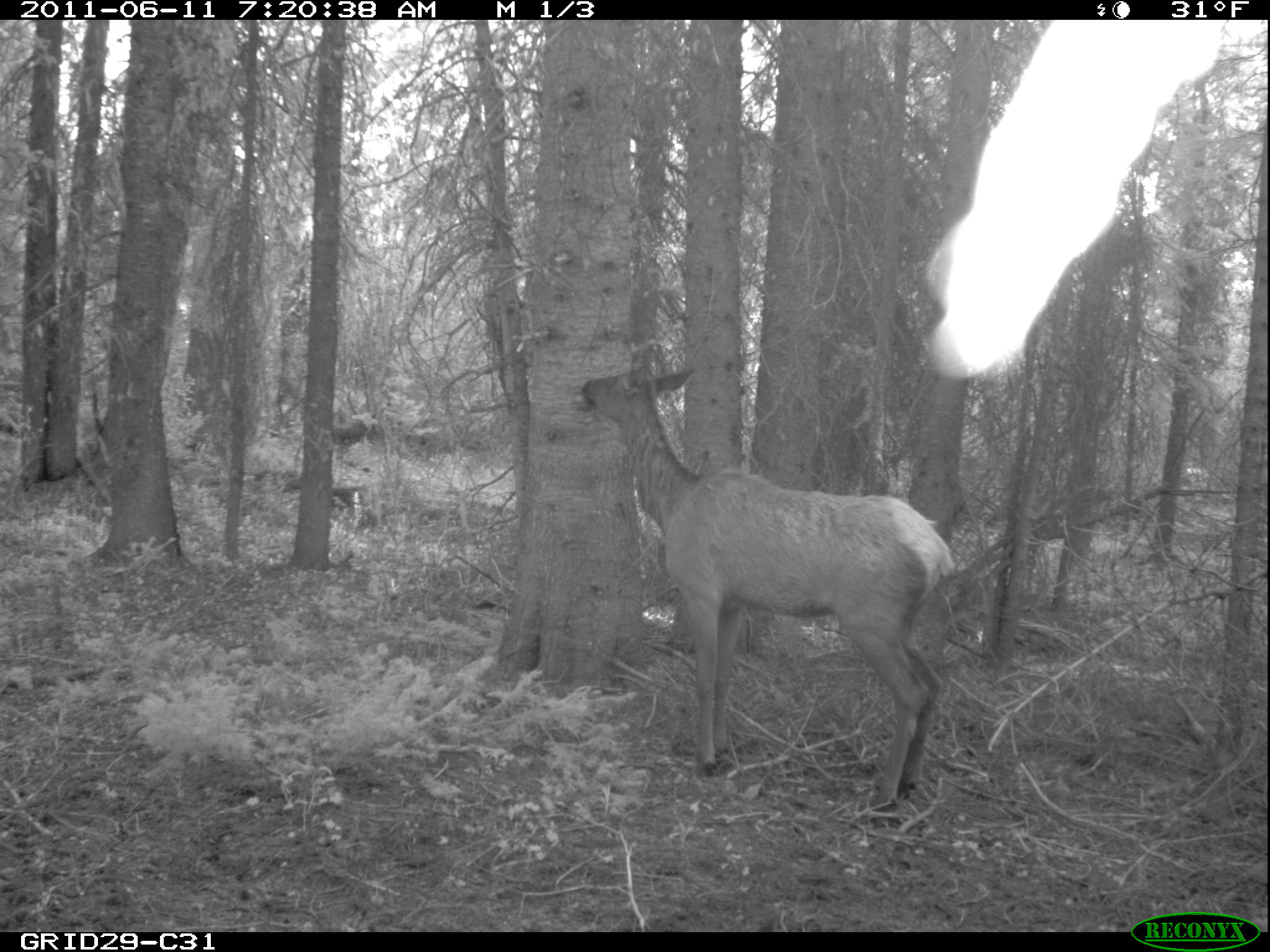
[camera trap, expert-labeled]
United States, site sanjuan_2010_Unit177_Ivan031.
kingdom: Animalia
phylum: Chordata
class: Mammalia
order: Artiodactyla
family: Cervidae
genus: Cervus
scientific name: Cervus elaphus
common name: red deer